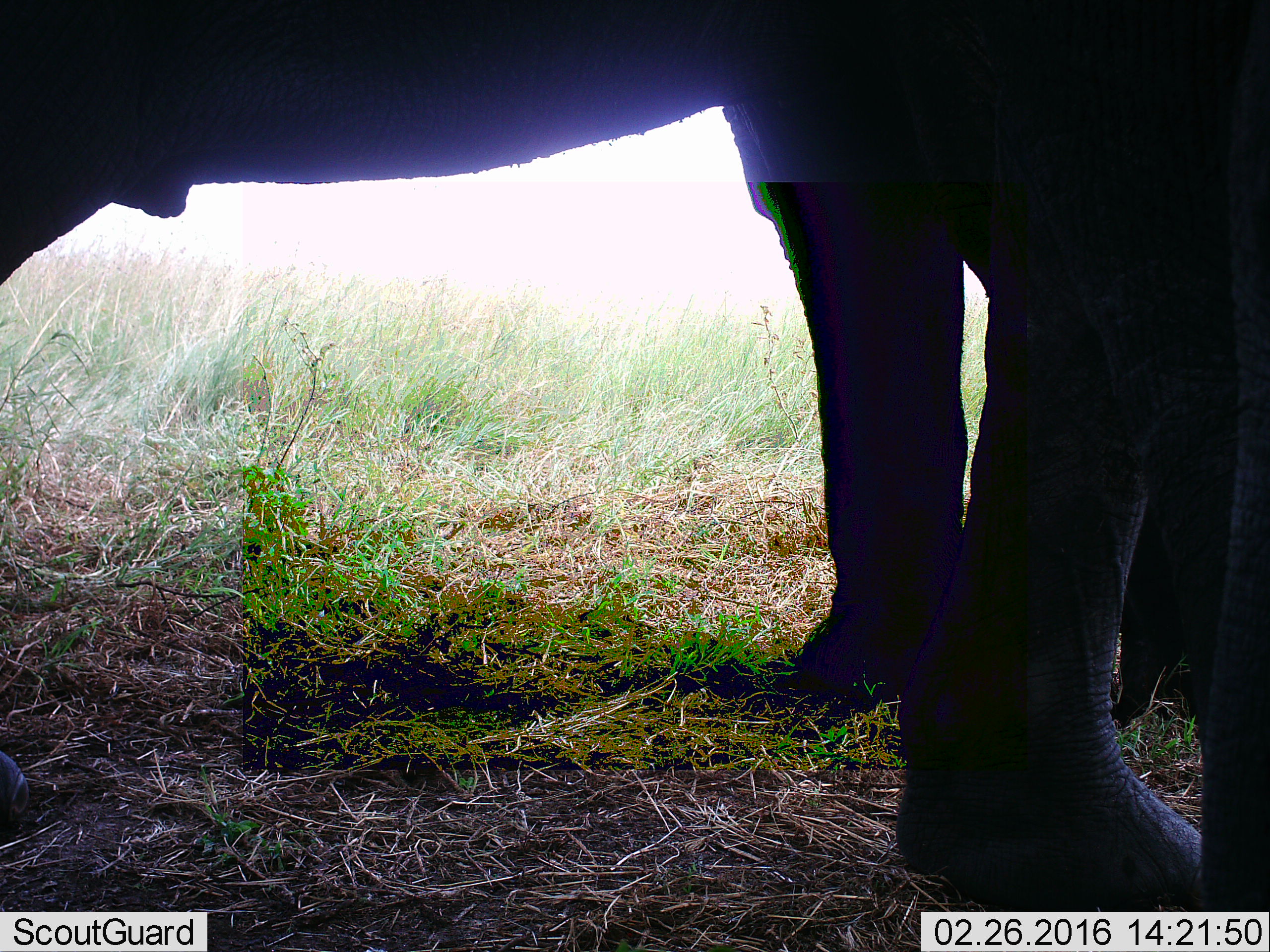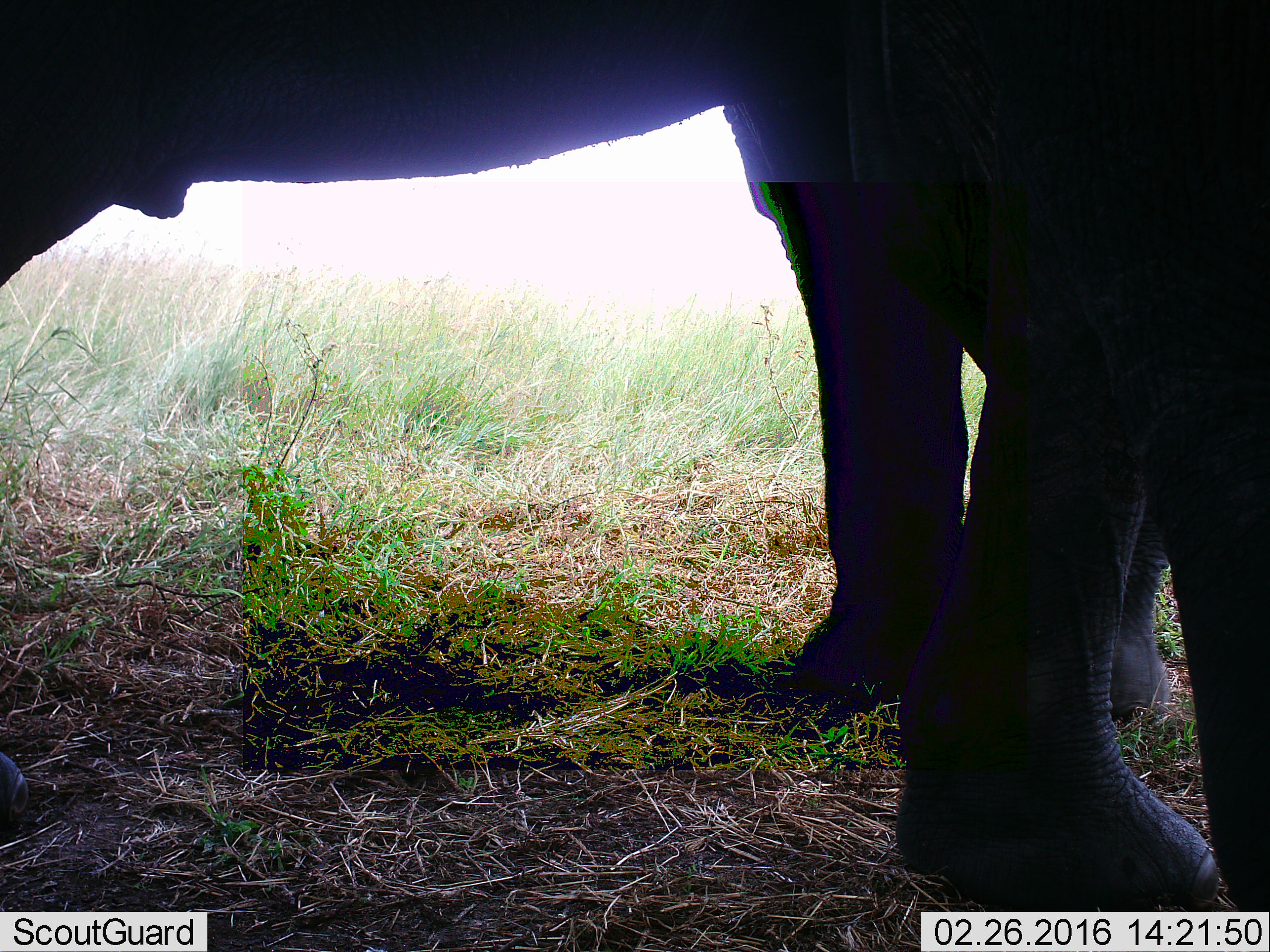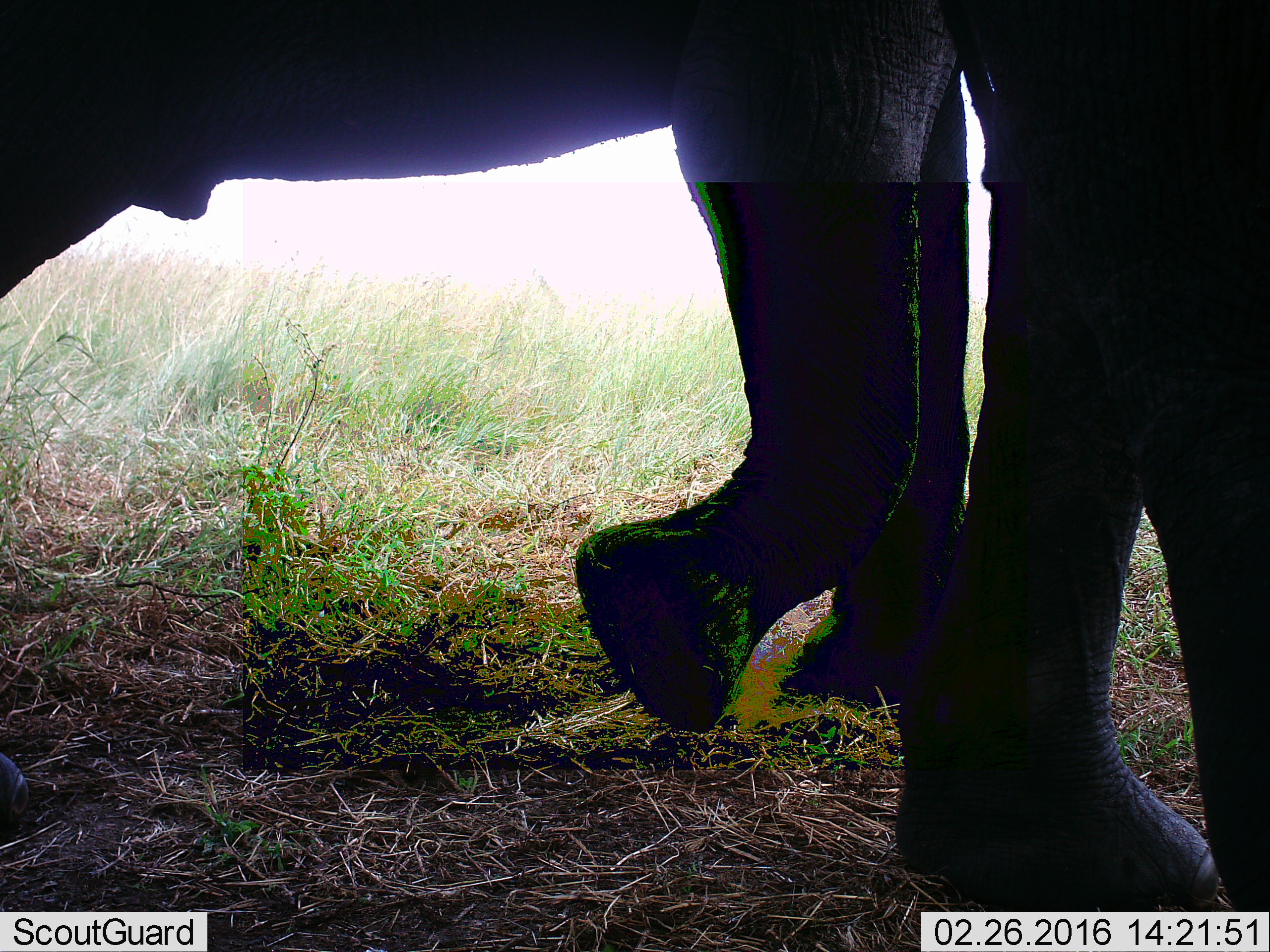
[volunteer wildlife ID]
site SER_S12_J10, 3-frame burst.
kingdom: Animalia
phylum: Chordata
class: Mammalia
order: Proboscidea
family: Elephantidae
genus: Loxodonta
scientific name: Loxodonta africana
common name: african bush elephant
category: elephant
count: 2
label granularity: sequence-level